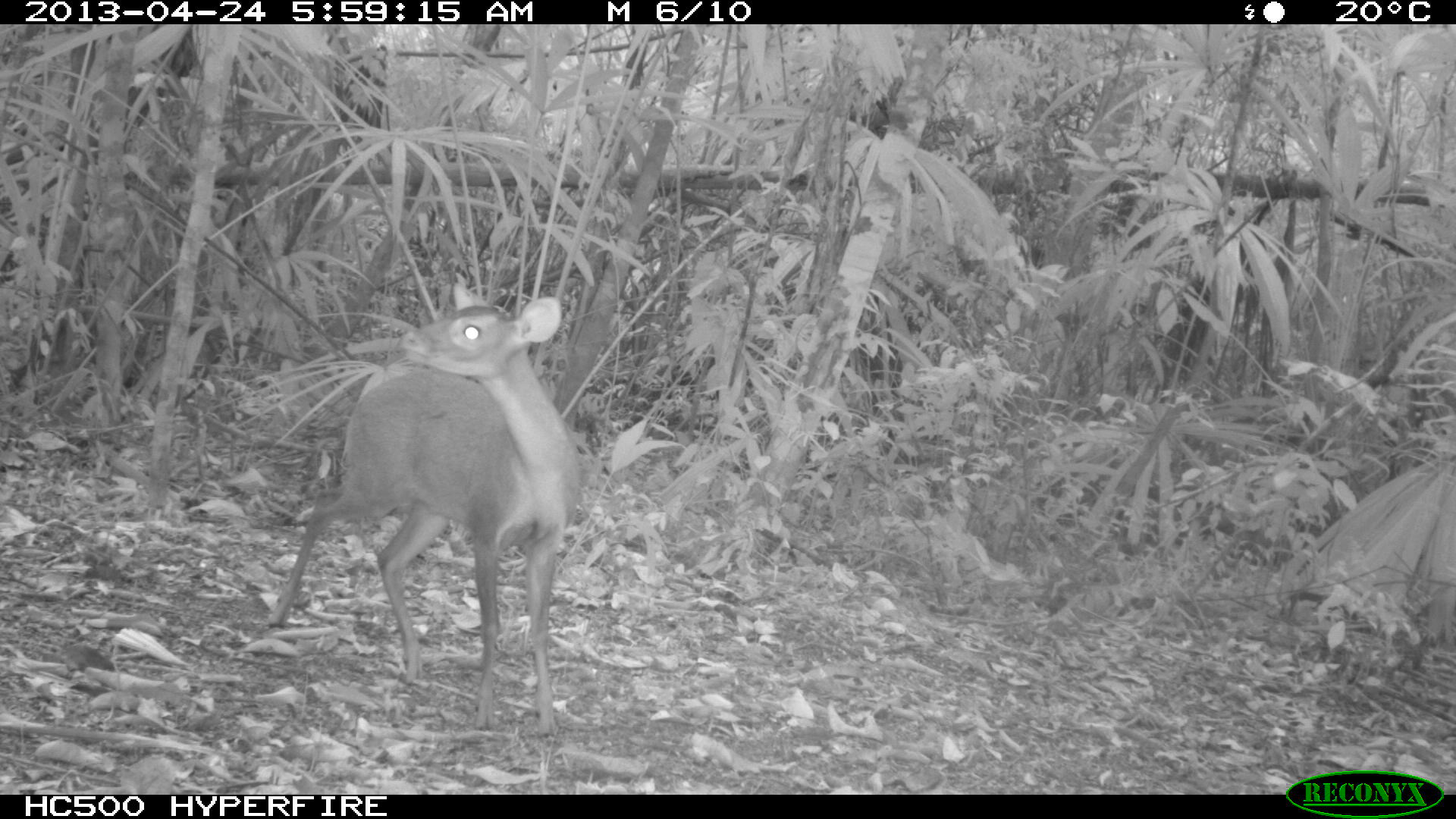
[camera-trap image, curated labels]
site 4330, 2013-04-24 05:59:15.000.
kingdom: Animalia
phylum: Chordata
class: Mammalia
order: Artiodactyla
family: Cervidae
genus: Mazama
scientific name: Mazama temama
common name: central american red brocket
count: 1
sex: female